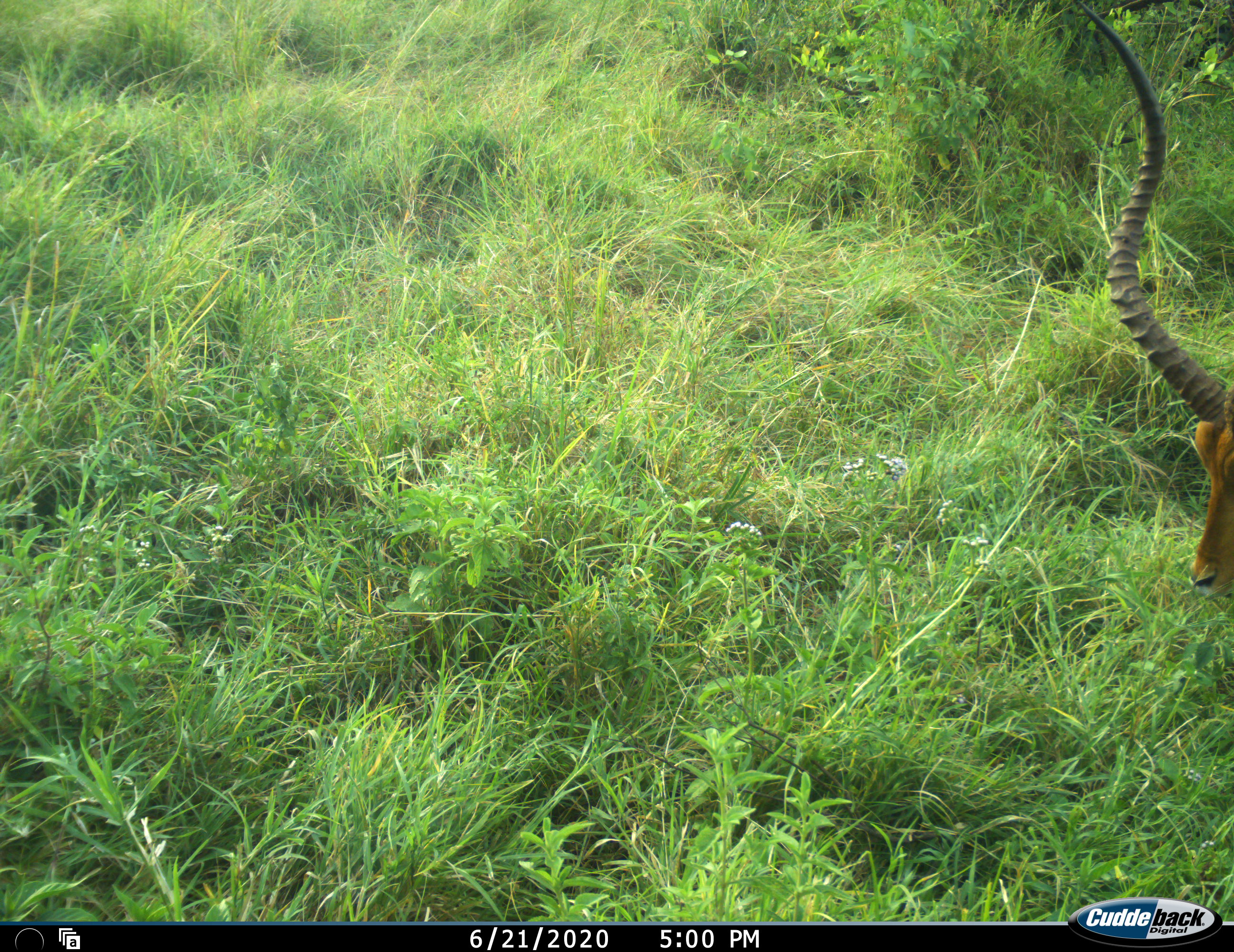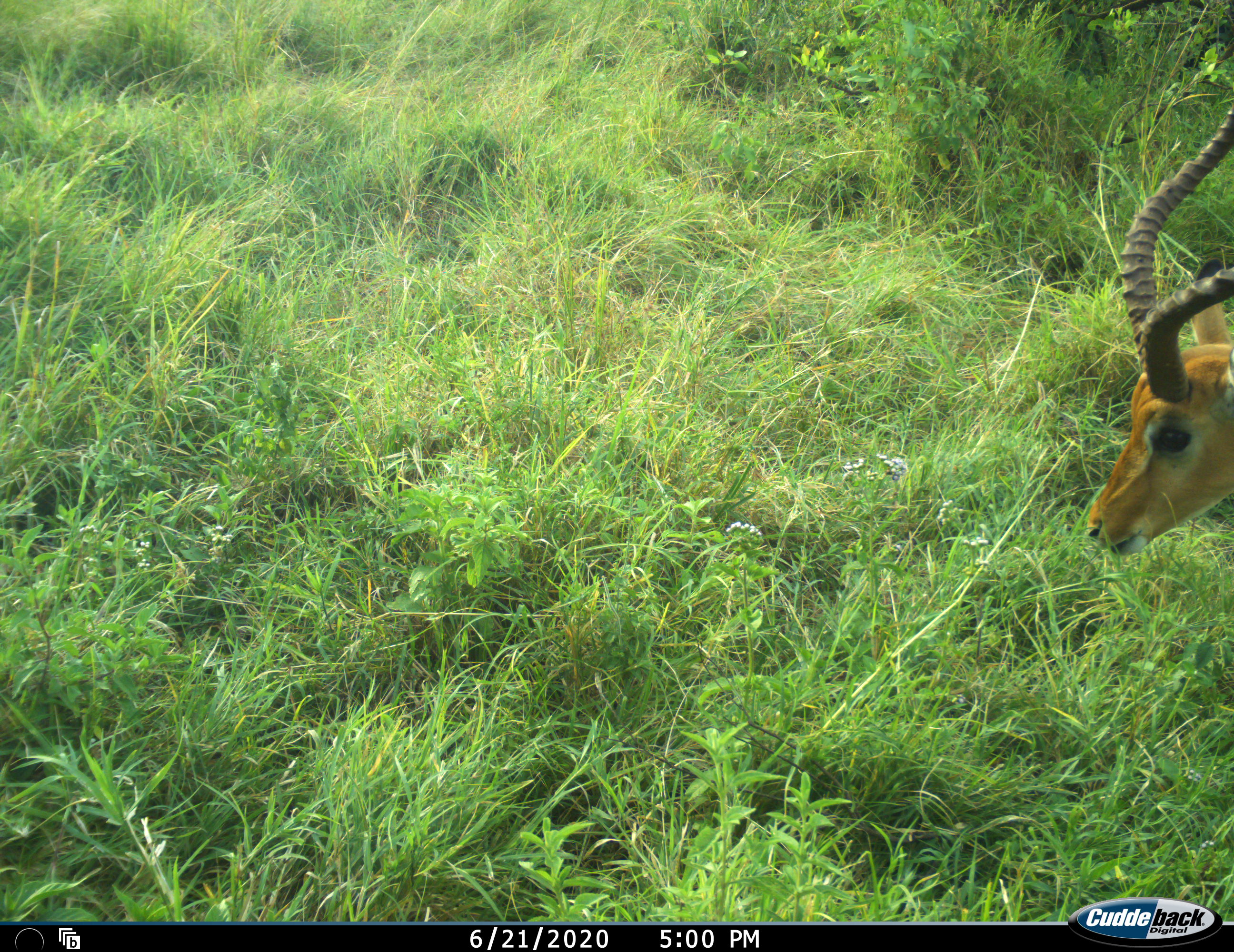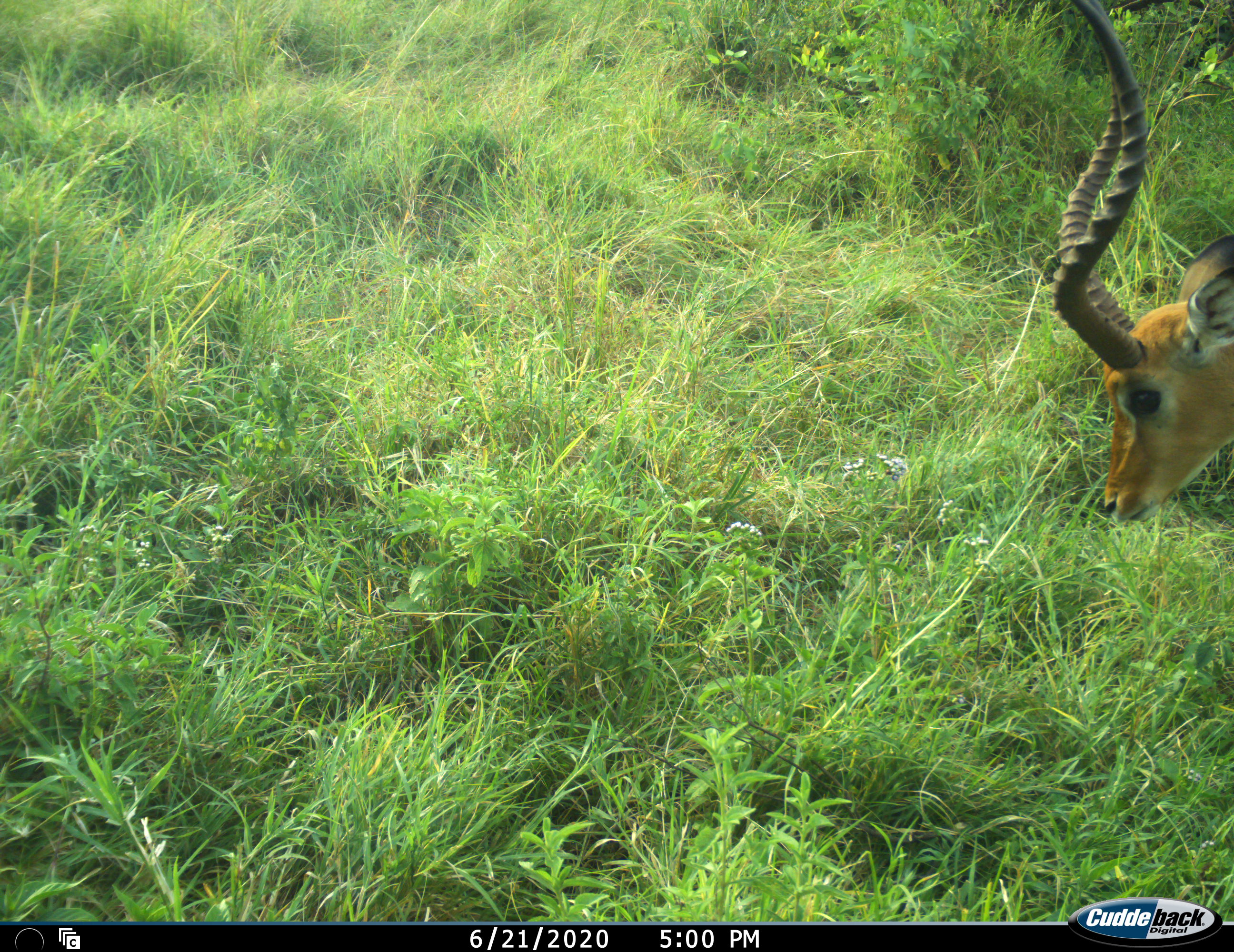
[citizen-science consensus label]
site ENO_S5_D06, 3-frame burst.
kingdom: Animalia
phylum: Chordata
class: Mammalia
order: Artiodactyla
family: Bovidae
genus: Aepyceros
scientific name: Aepyceros melampus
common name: impala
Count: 1.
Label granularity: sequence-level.